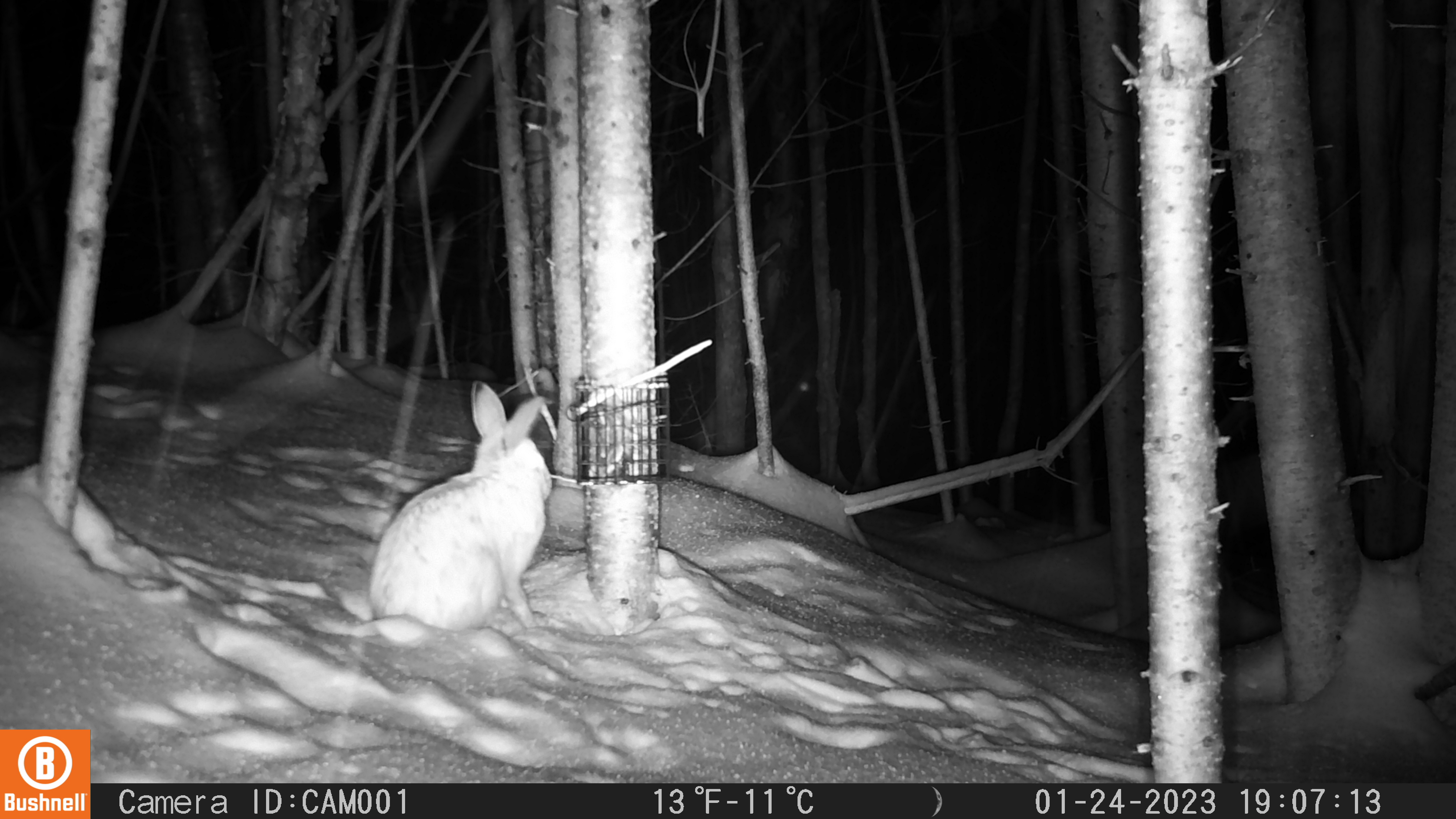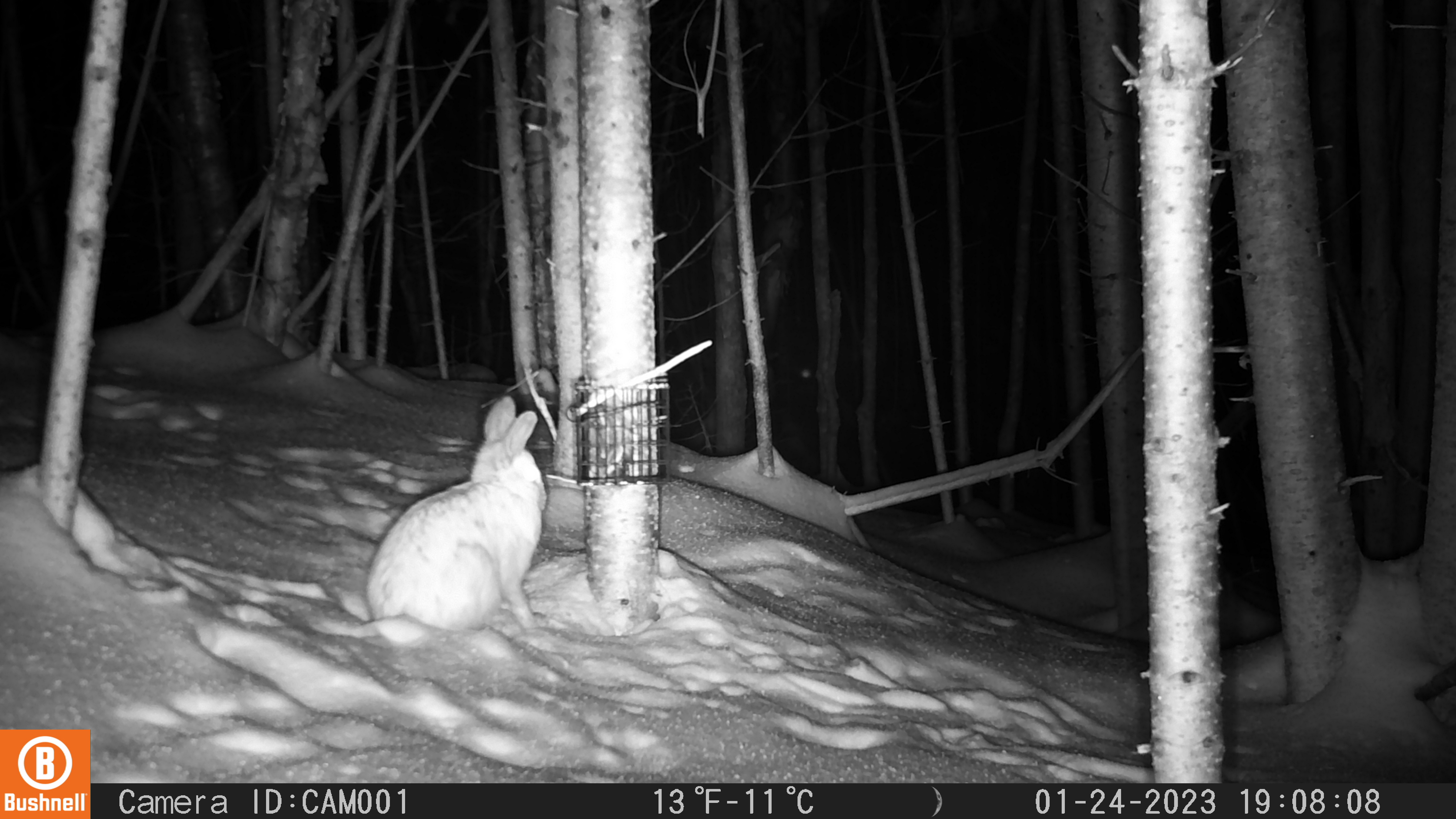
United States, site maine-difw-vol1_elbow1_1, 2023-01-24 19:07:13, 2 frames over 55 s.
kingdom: Animalia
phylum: Chordata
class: Mammalia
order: Lagomorpha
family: Leporidae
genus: Lepus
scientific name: Lepus americanus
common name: snowshoe hare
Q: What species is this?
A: Snowshoe hare (Lepus americanus).